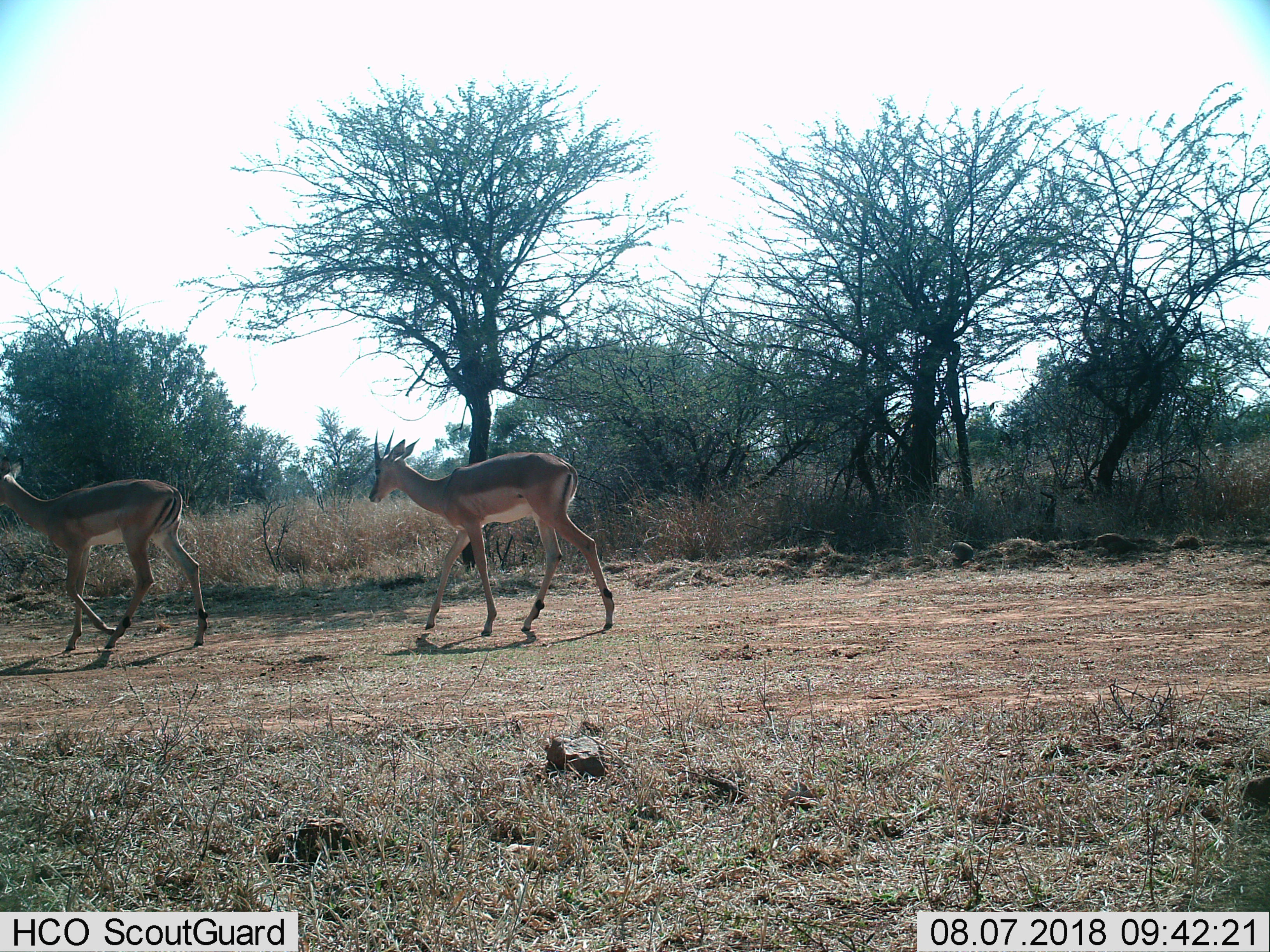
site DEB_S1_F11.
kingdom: Animalia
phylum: Chordata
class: Mammalia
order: Artiodactyla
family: Bovidae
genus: Aepyceros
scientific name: Aepyceros melampus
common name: impala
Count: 2.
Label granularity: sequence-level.